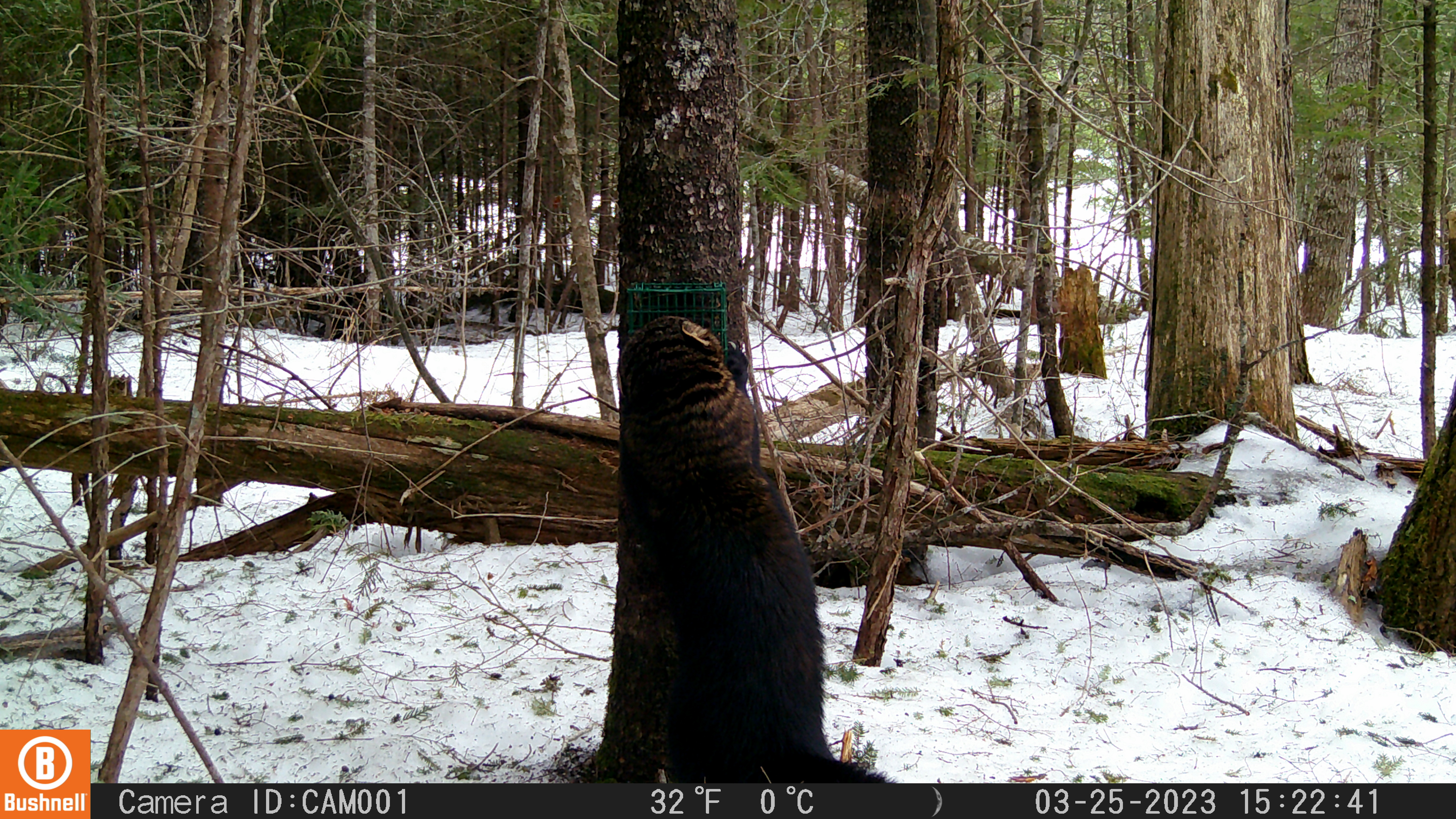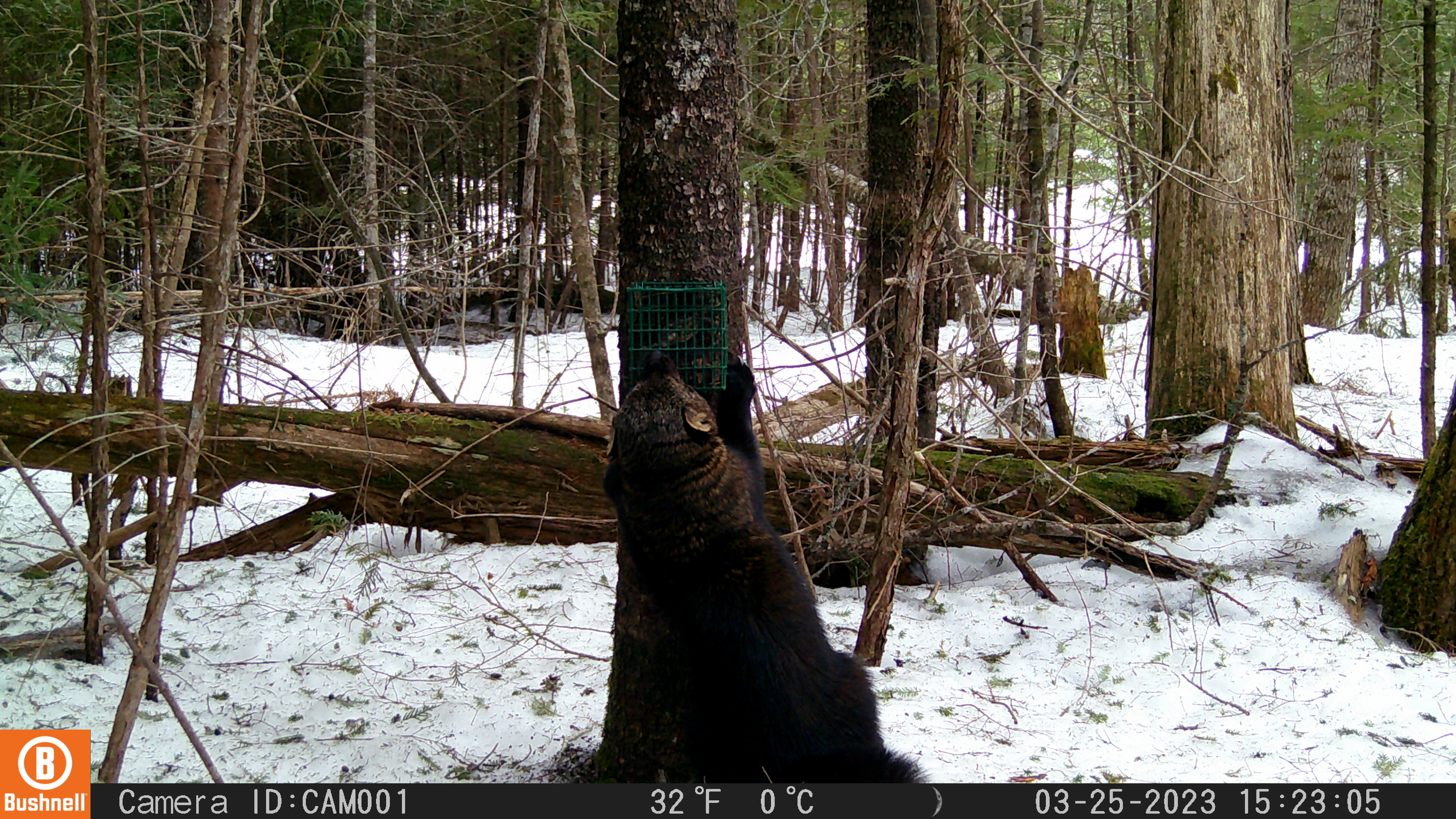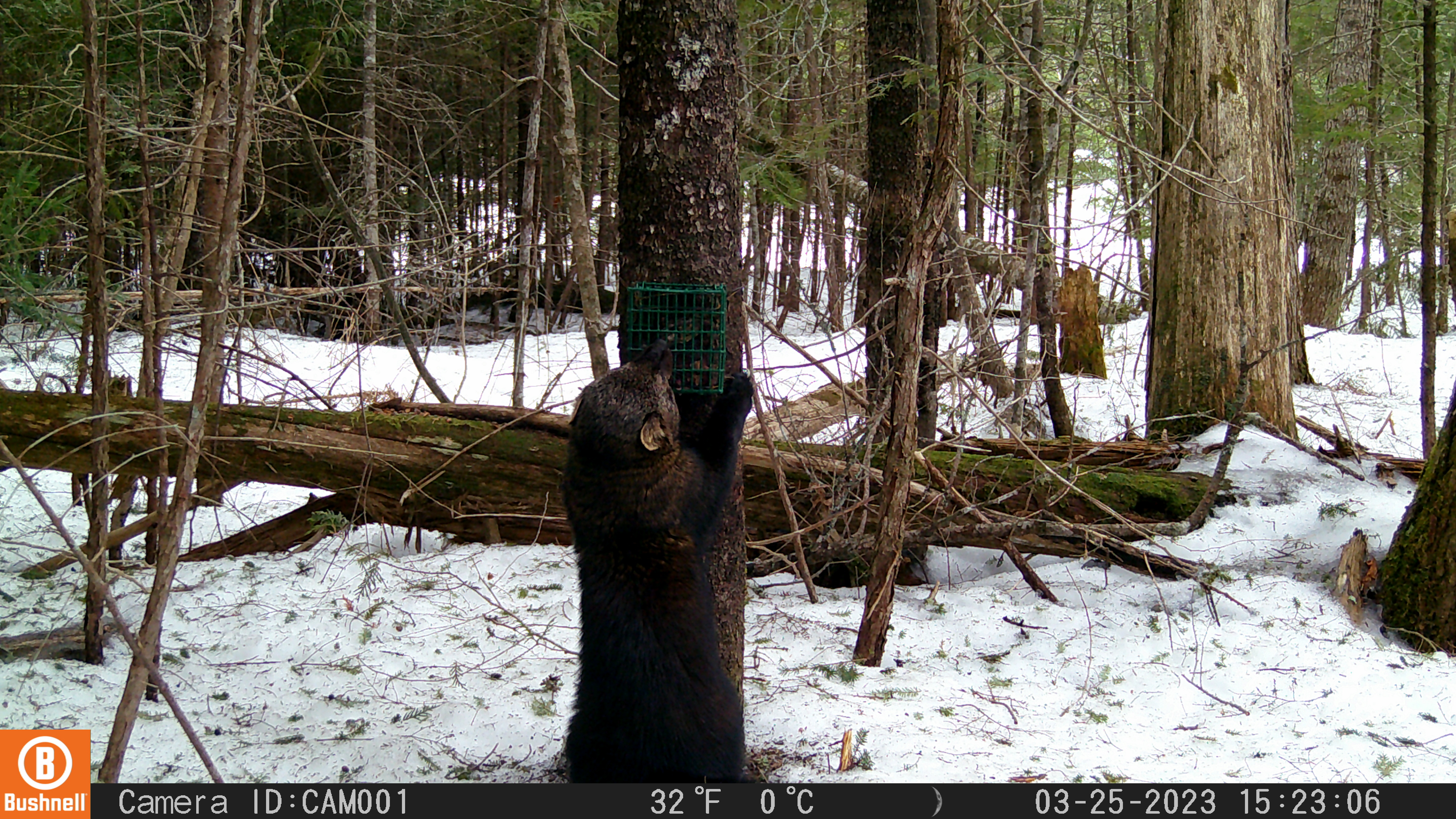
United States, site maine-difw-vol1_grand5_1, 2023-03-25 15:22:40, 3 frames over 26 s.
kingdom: Animalia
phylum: Chordata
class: Mammalia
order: Carnivora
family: Mustelidae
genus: Pekania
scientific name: Pekania pennanti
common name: fisher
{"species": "fisher (Pekania pennanti)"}